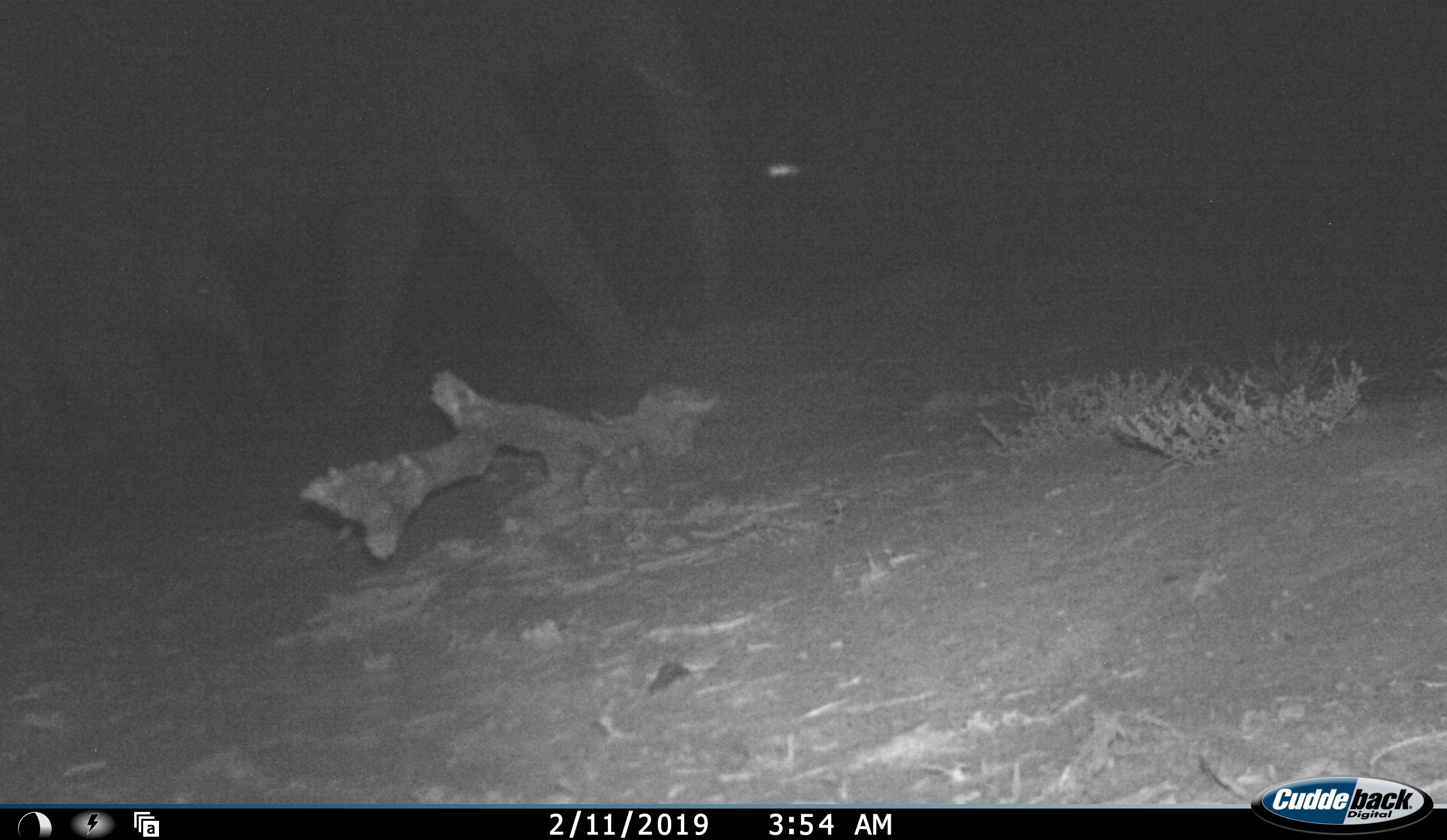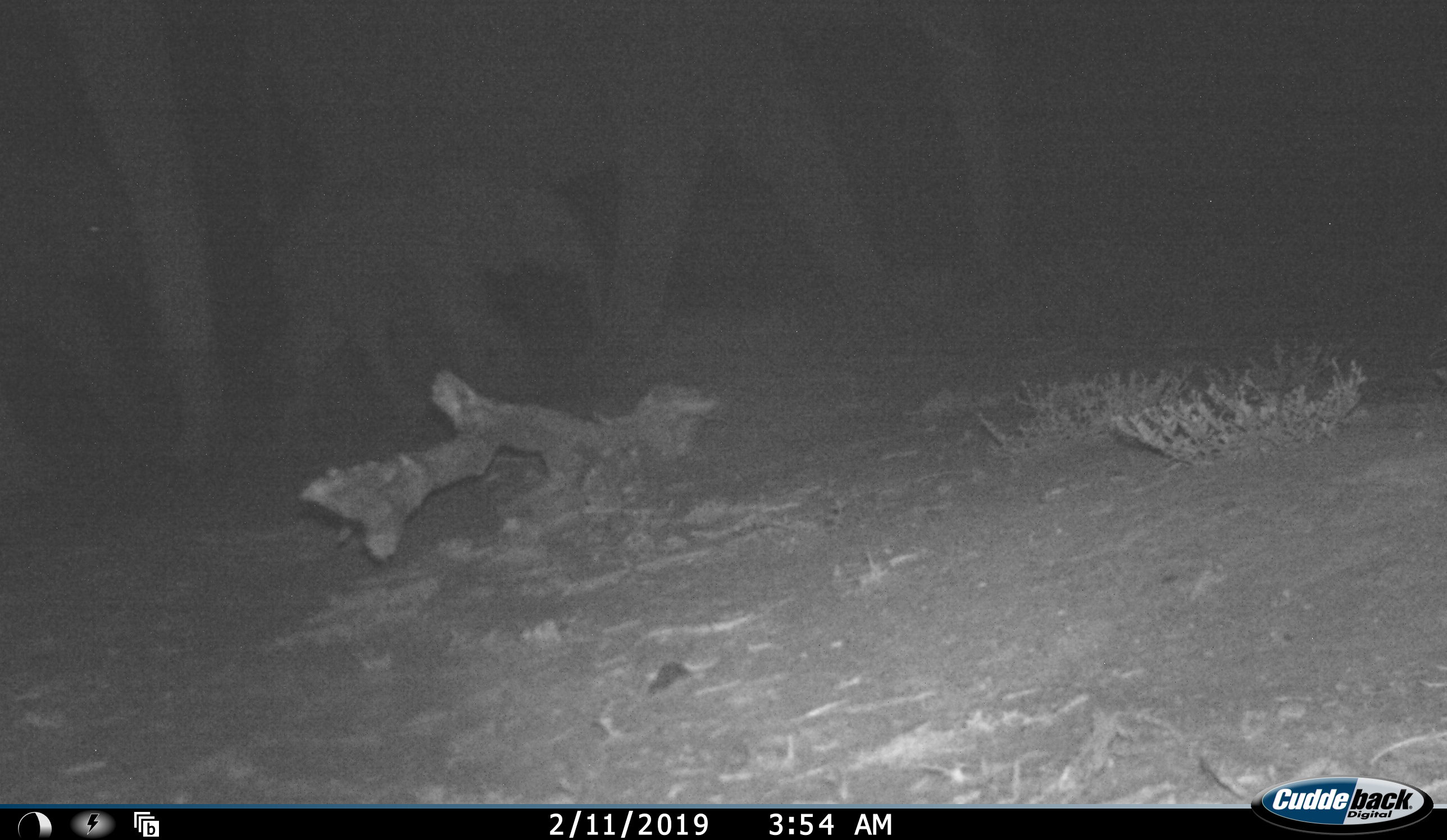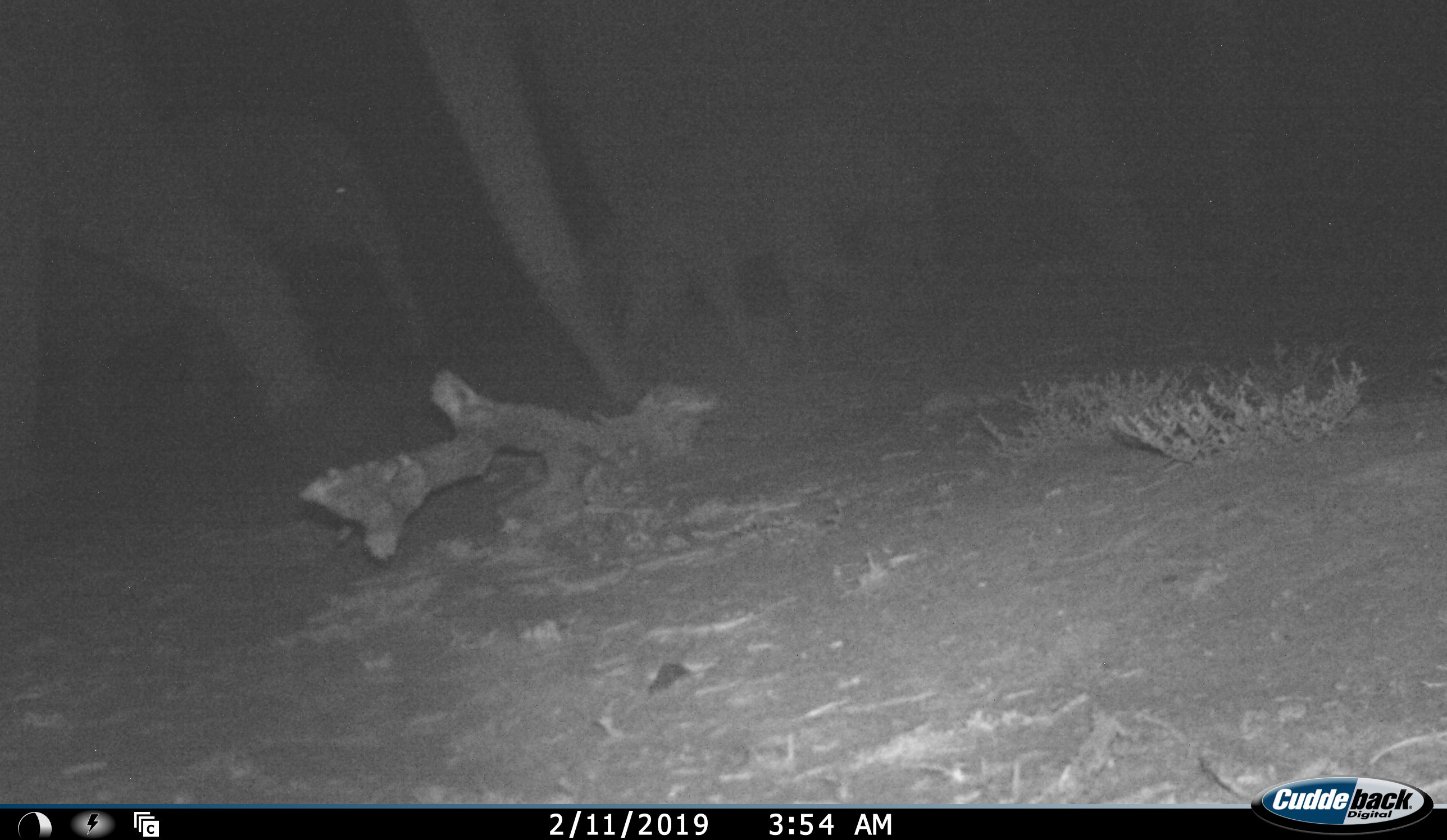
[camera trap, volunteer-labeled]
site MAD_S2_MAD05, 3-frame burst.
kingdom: Animalia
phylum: Chordata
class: Mammalia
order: Proboscidea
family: Elephantidae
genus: Loxodonta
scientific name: Loxodonta africana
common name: african bush elephant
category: elephant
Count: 4.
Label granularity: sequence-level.